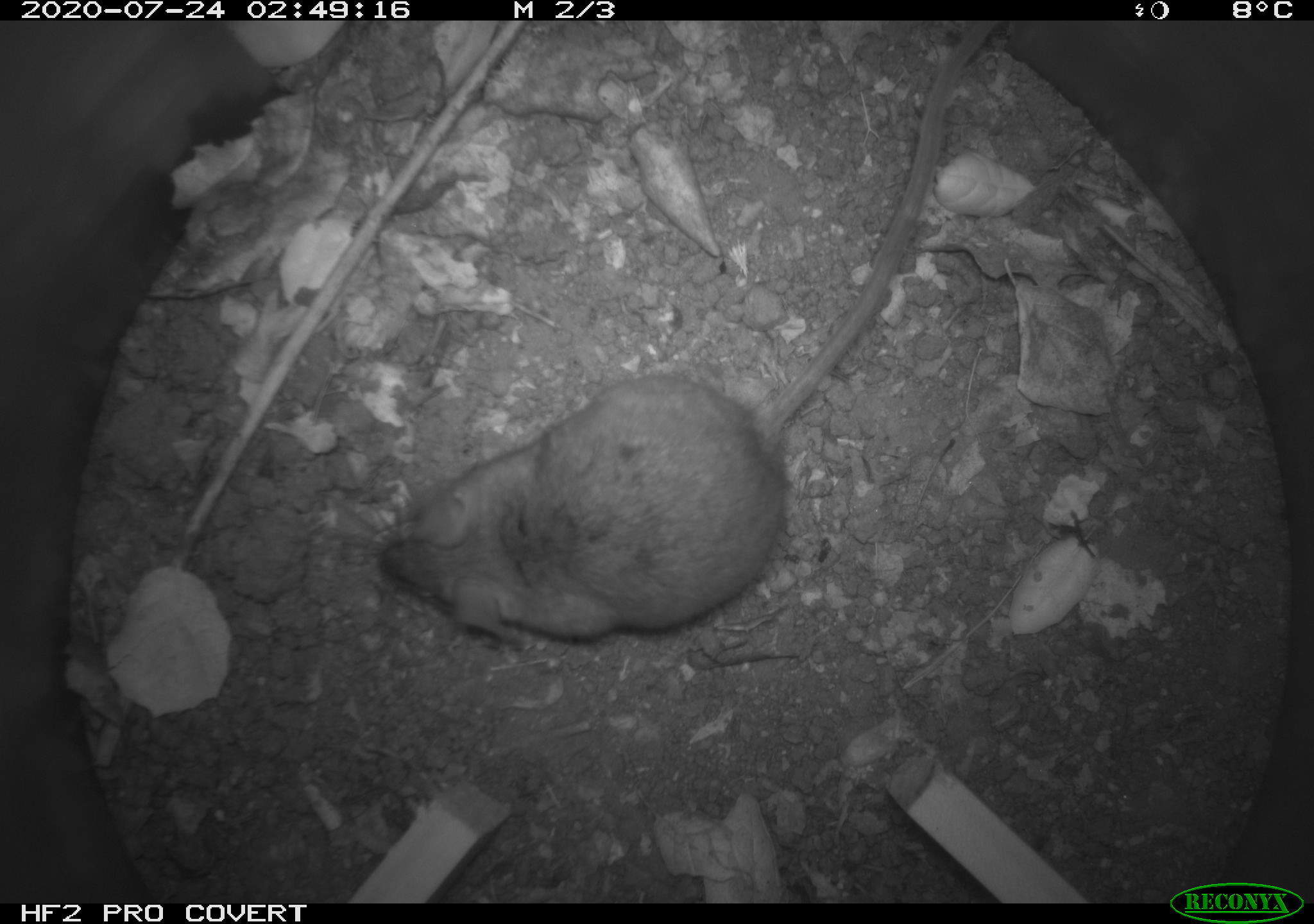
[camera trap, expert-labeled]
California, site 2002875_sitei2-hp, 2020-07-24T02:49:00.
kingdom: Animalia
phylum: Chordata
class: Mammalia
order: Rodentia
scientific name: Rodentia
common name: rodent